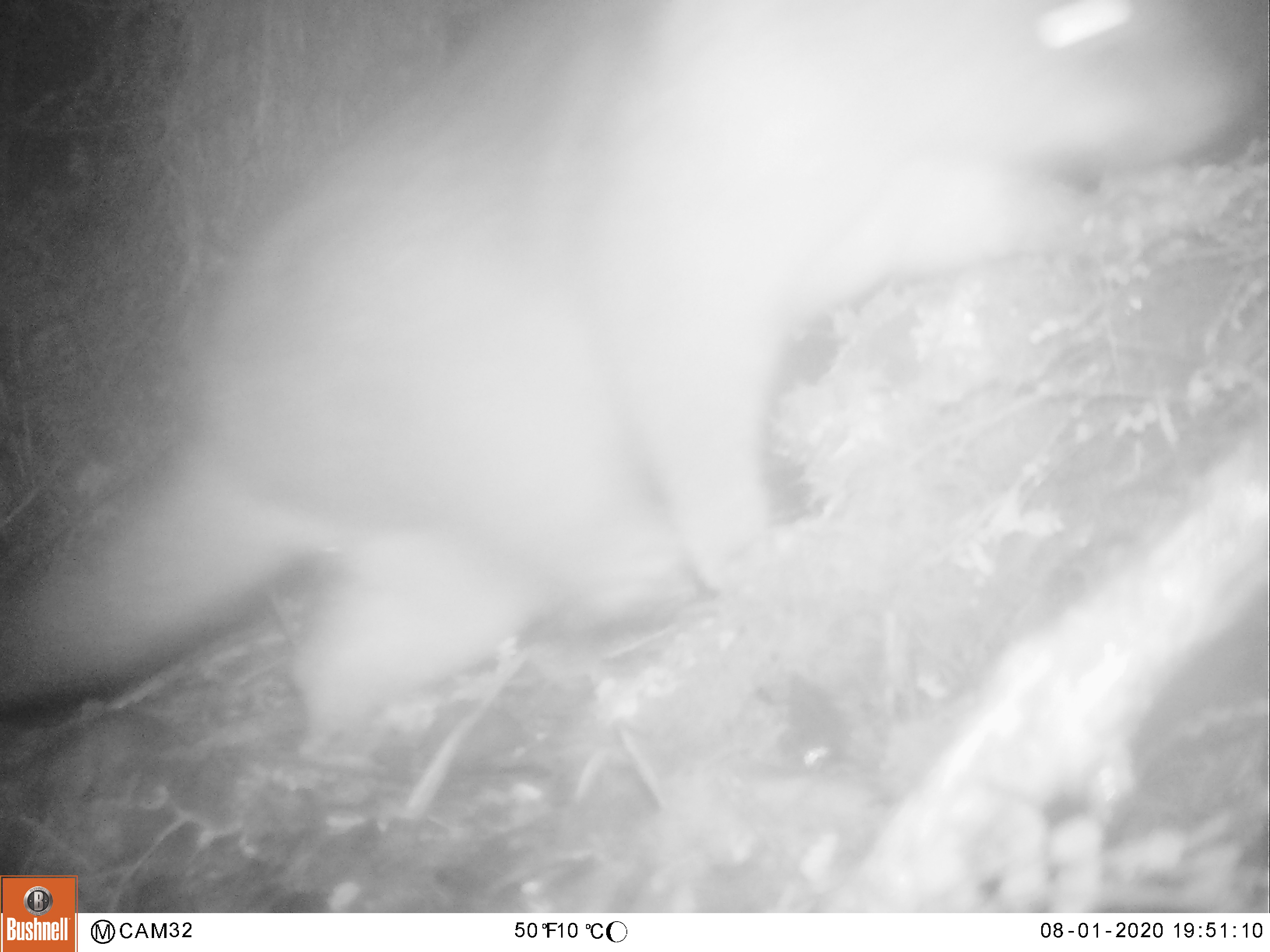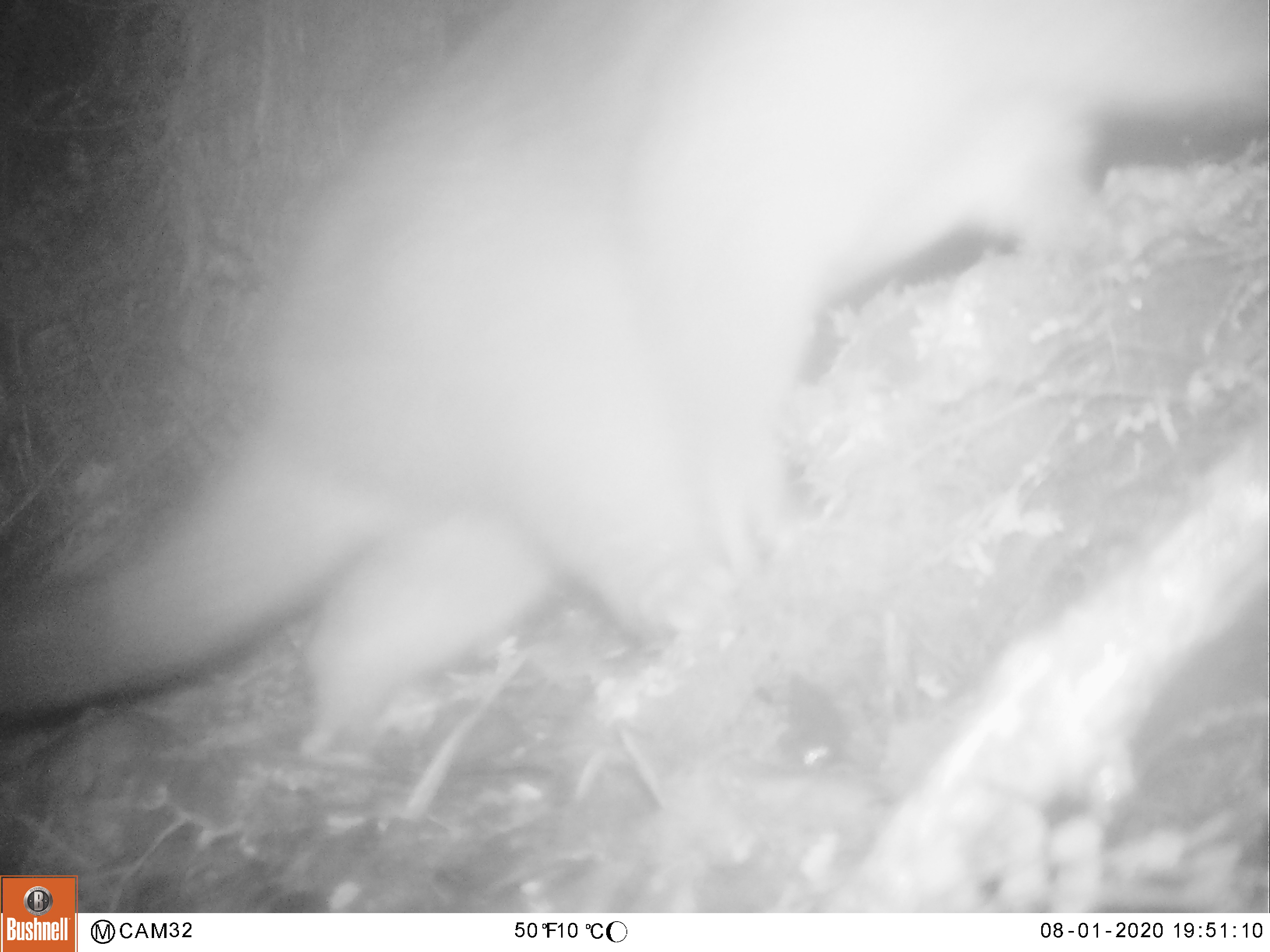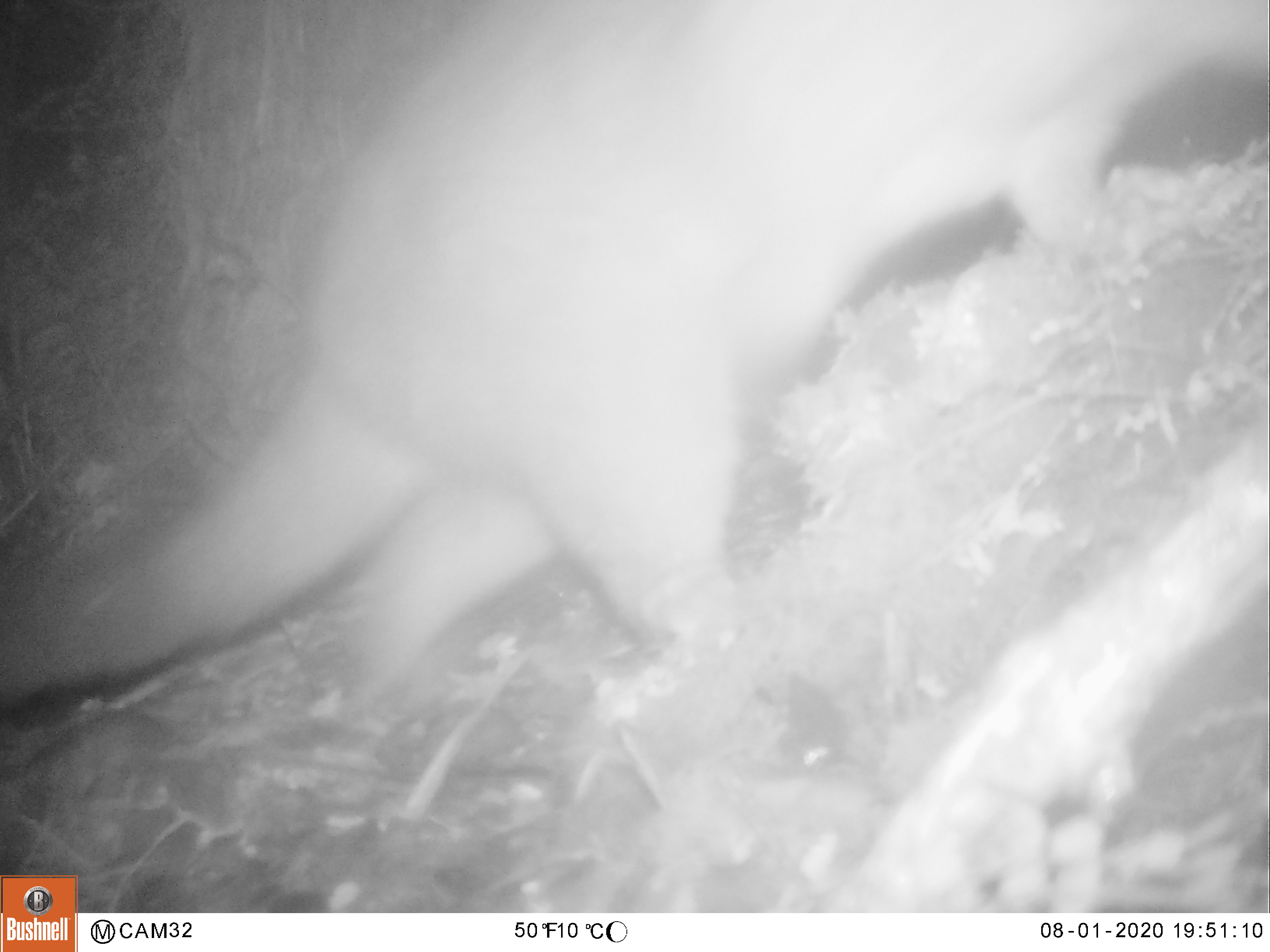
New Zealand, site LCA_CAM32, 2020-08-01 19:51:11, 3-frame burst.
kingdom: Animalia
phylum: Chordata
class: Mammalia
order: Diprotodontia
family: Phalangeridae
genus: Trichosurus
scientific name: Trichosurus vulpecula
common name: common brushtail possum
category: possum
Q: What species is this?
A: Possum (common brushtail possum) (Trichosurus vulpecula).